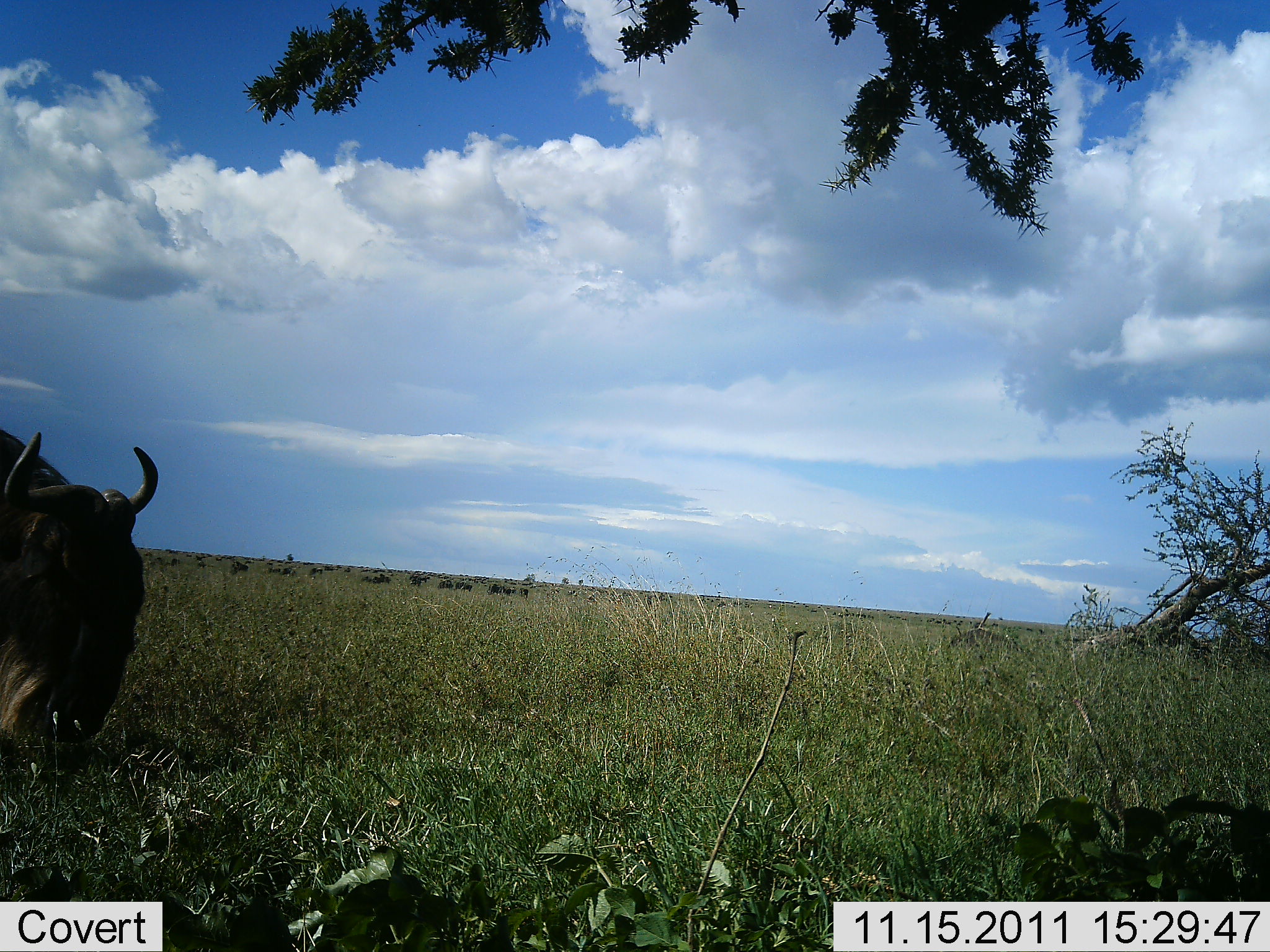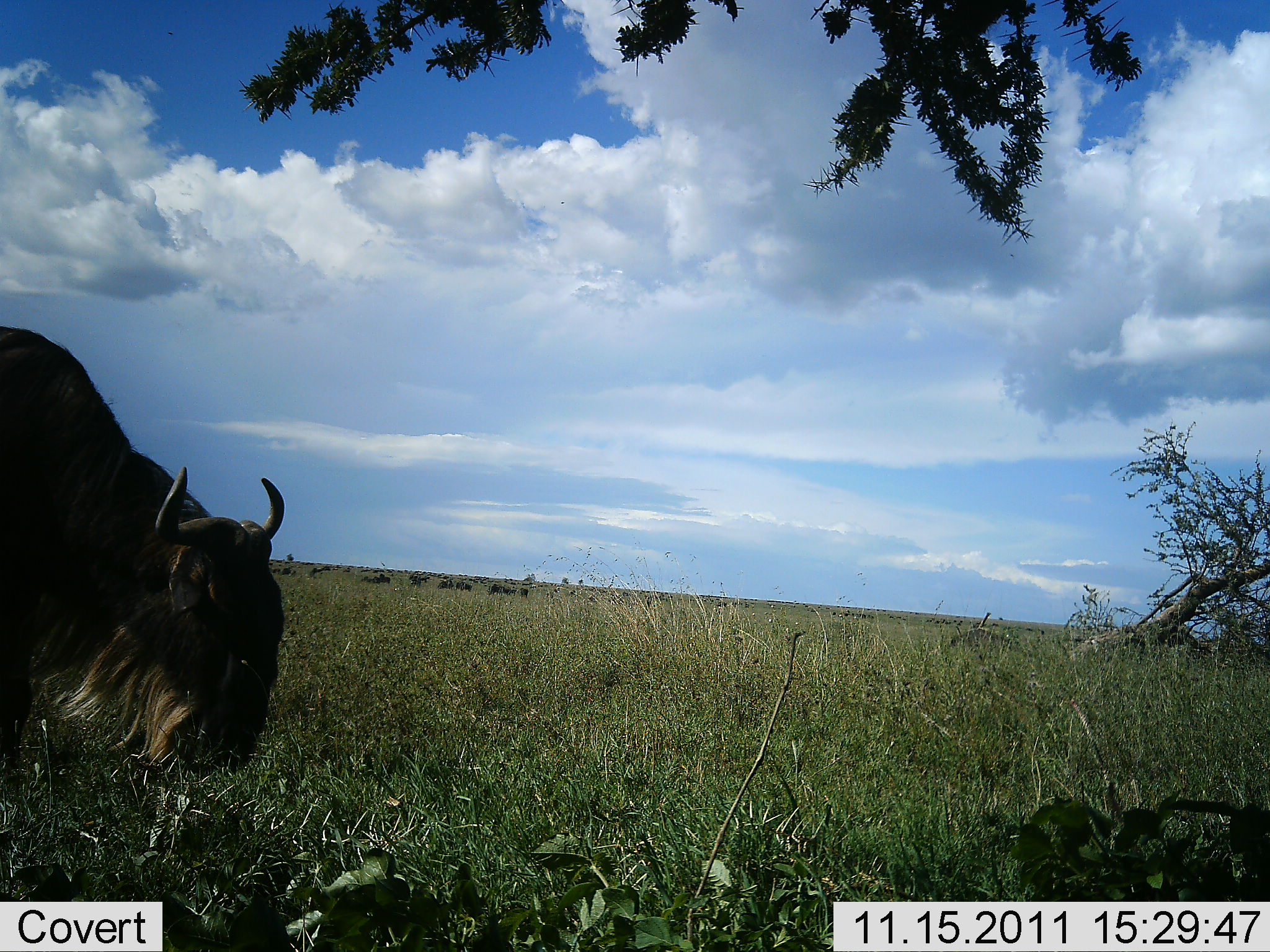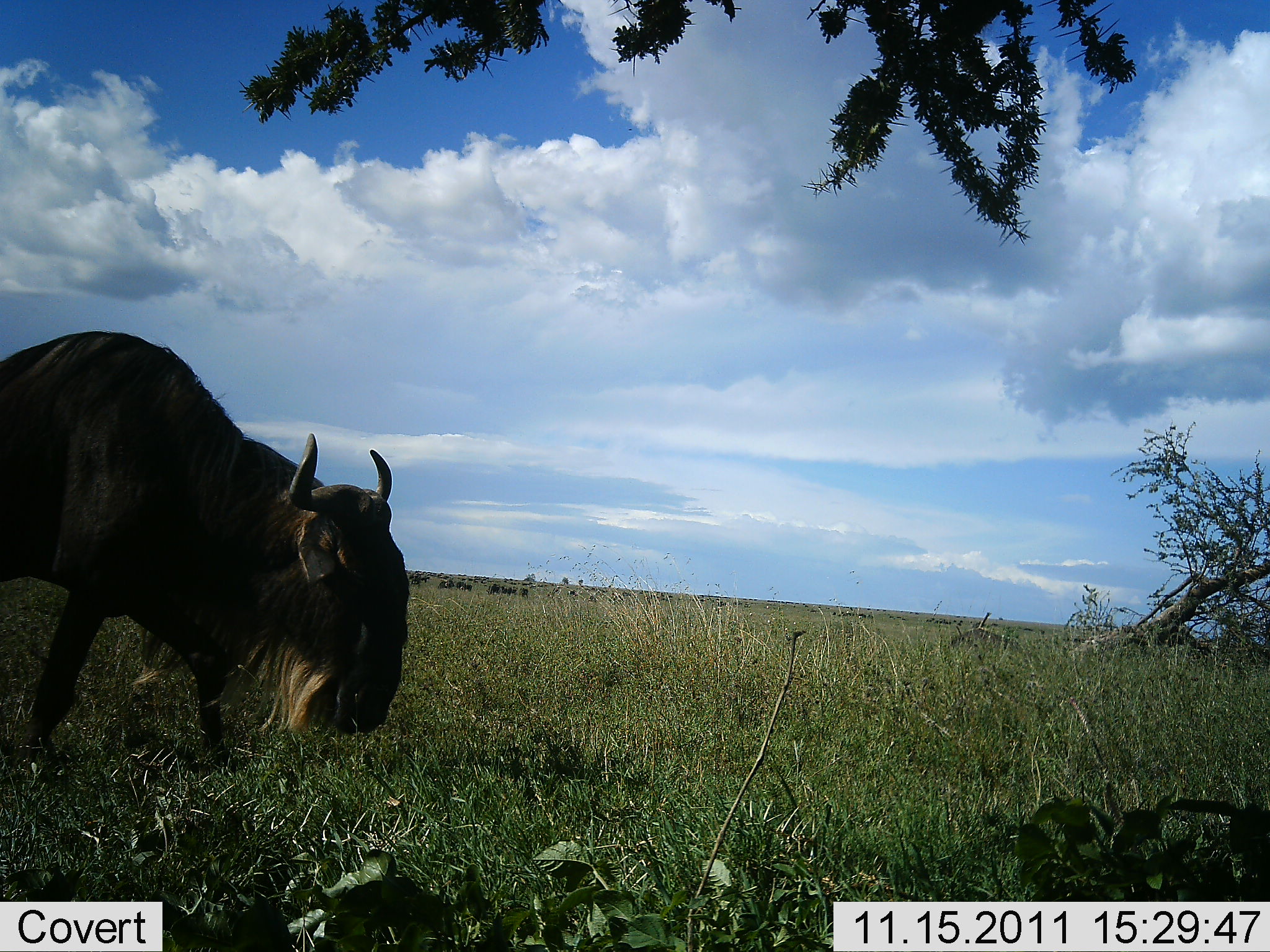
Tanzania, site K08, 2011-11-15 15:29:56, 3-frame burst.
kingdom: Animalia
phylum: Chordata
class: Mammalia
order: Artiodactyla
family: Bovidae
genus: Connochaetes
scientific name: Connochaetes taurinus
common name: blue wildebeest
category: wildebeest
Wildebeest (blue wildebeest) (Connochaetes taurinus), count 1. Behavior (volunteer vote fractions): standing 13%, resting 0%, moving 53%, interacting 0%. Young present (vote fraction): 0%. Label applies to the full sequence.